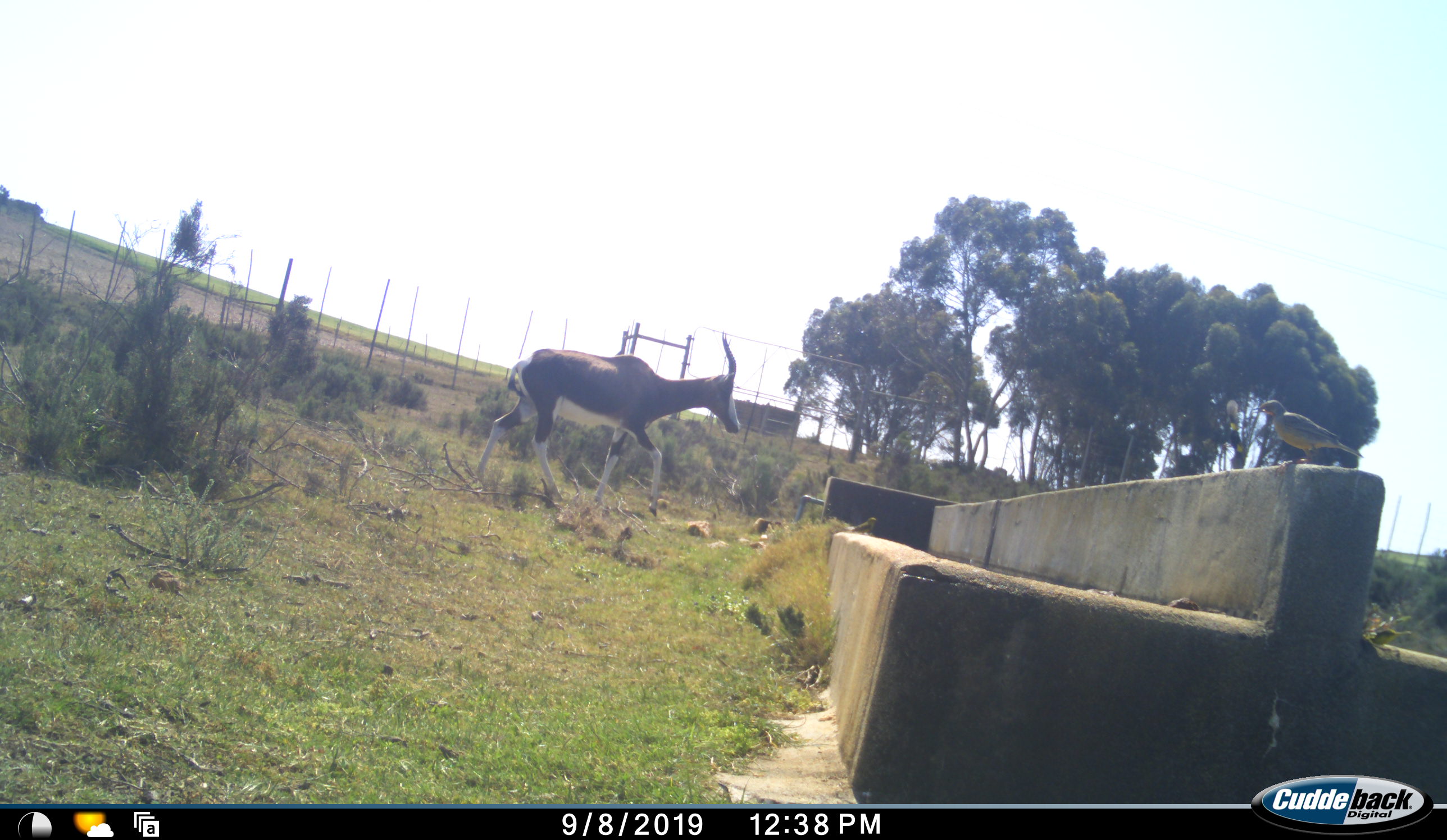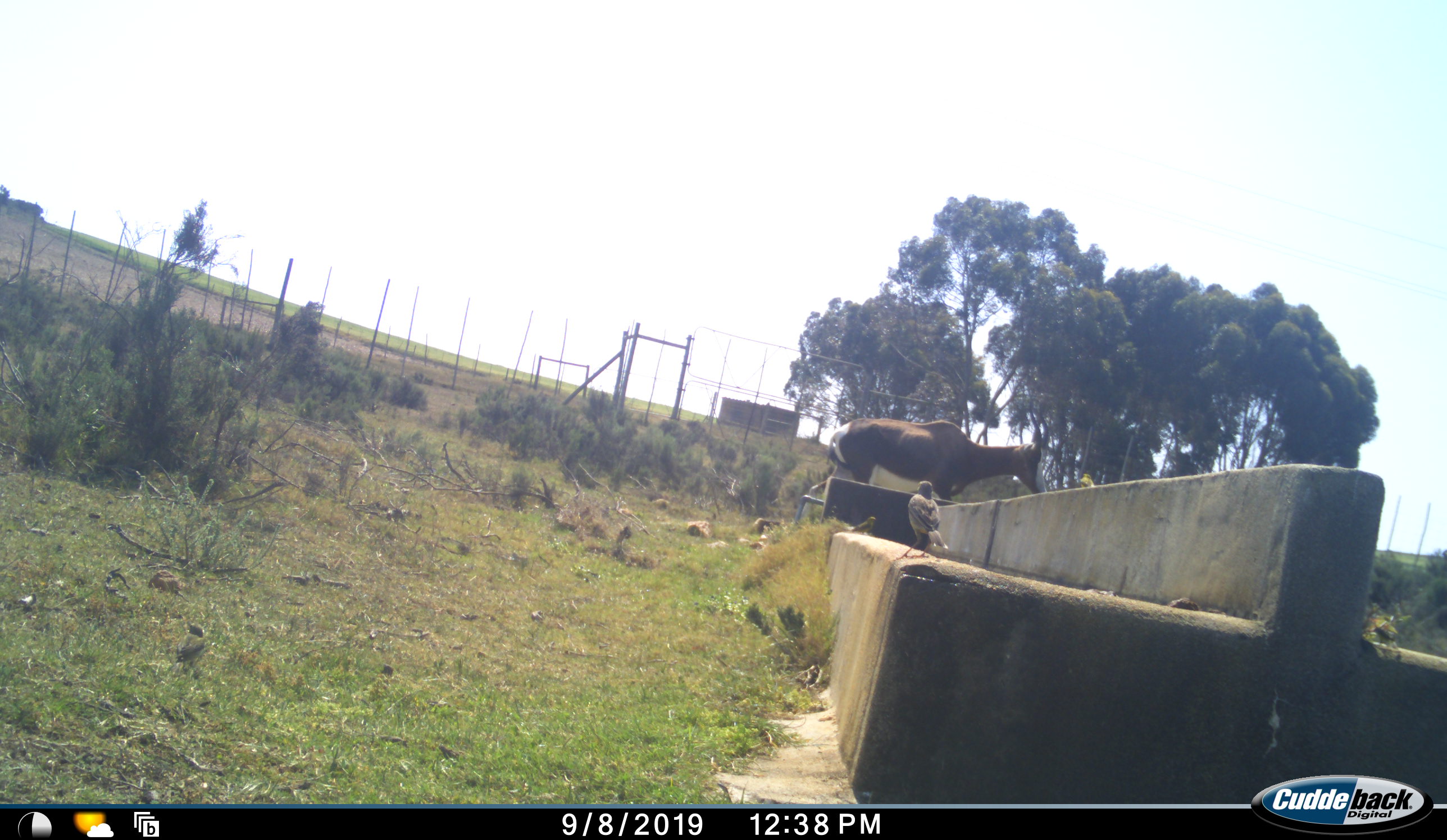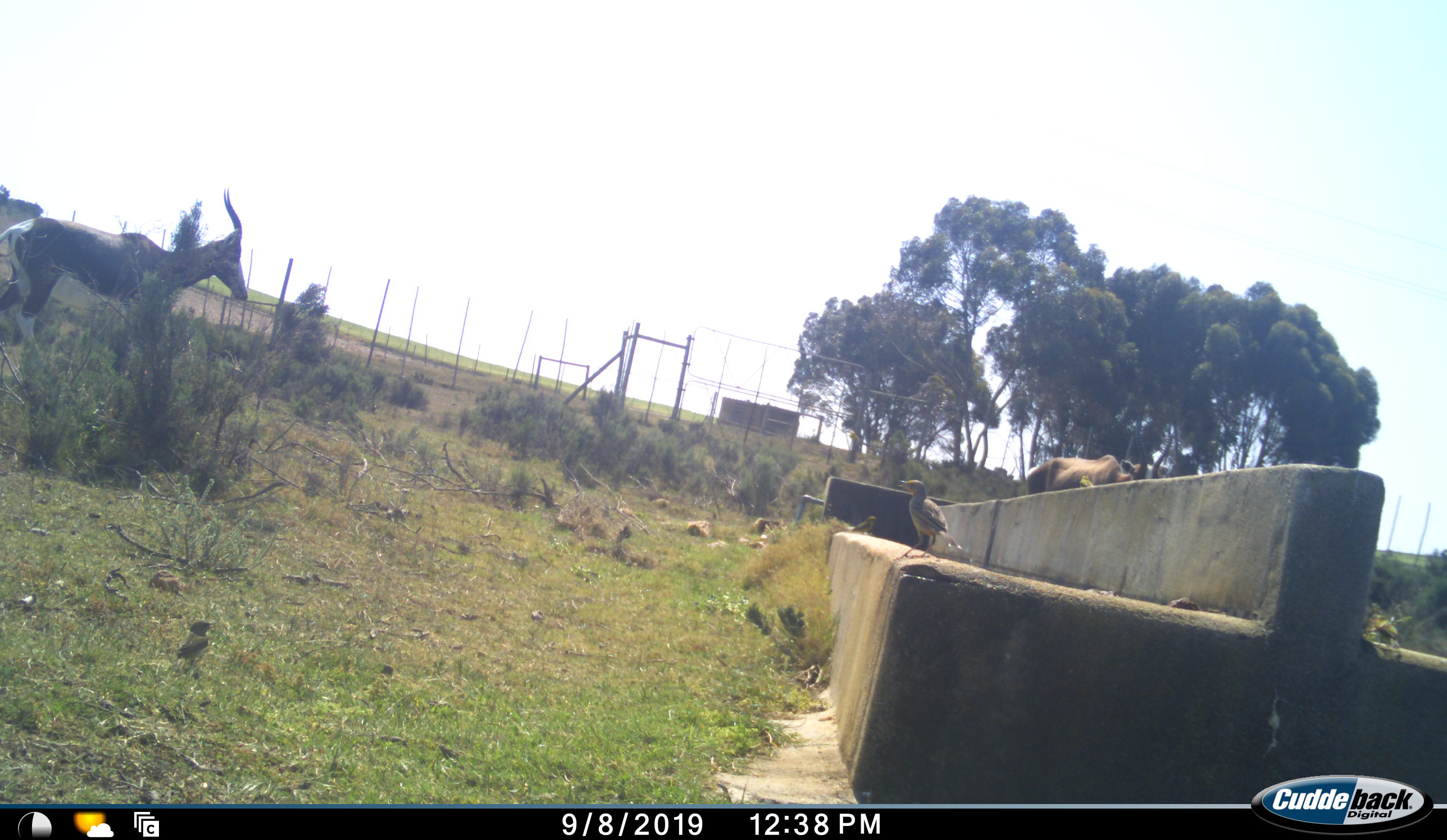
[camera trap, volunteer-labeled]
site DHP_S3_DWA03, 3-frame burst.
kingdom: Animalia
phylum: Chordata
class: Aves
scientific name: Aves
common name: bird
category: birdother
Birdother (bird) (Aves), count 3. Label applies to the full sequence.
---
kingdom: Animalia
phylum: Chordata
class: Mammalia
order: Artiodactyla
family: Bovidae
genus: Damaliscus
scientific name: Damaliscus pygargus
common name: bontebok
Bontebok (Damaliscus pygargus), count 2. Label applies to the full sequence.